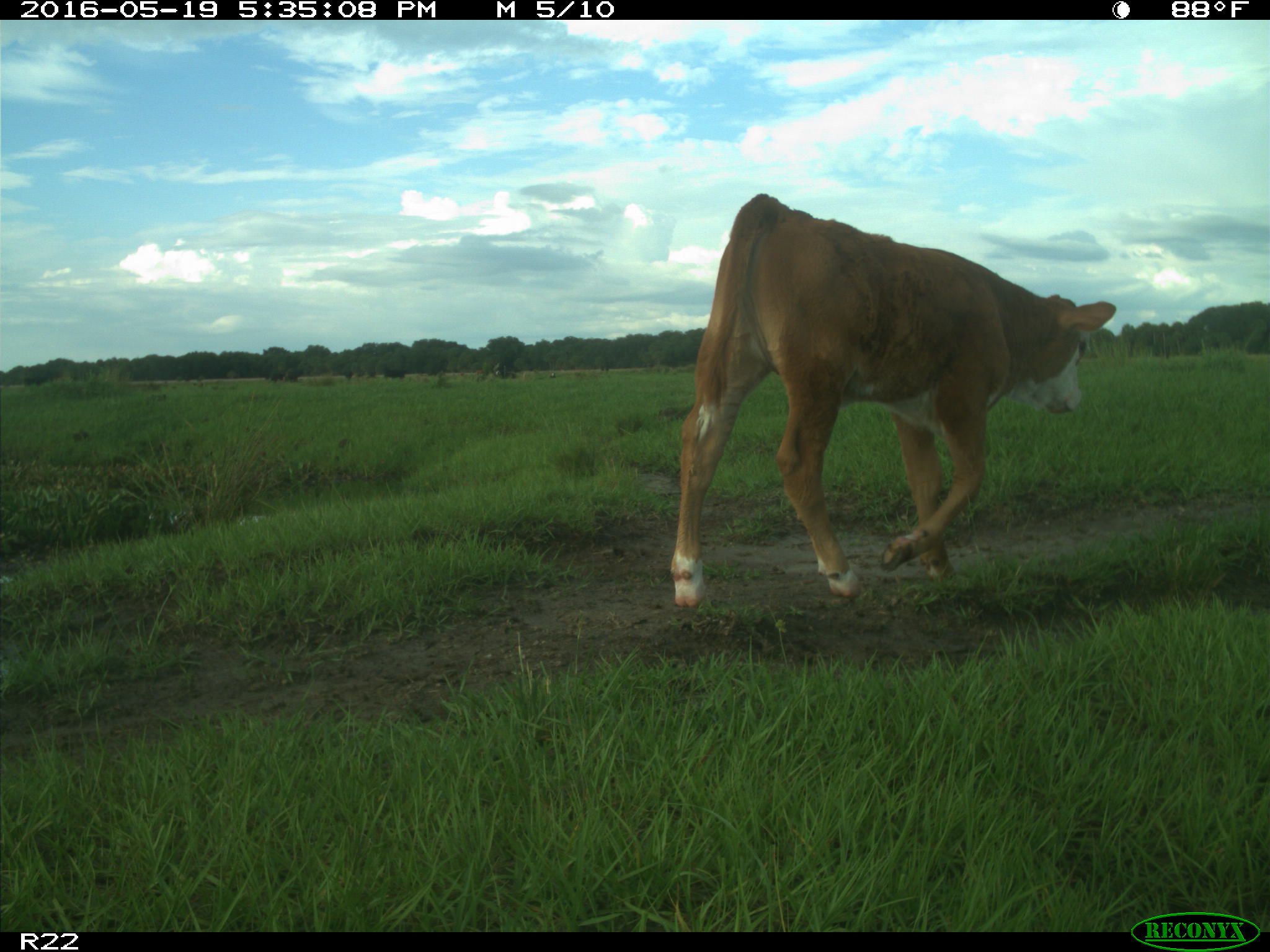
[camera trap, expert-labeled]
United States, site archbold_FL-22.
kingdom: Animalia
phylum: Chordata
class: Mammalia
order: Artiodactyla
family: Bovidae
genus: Bos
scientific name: Bos taurus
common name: domestic cow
Bos taurus (domestic cow).